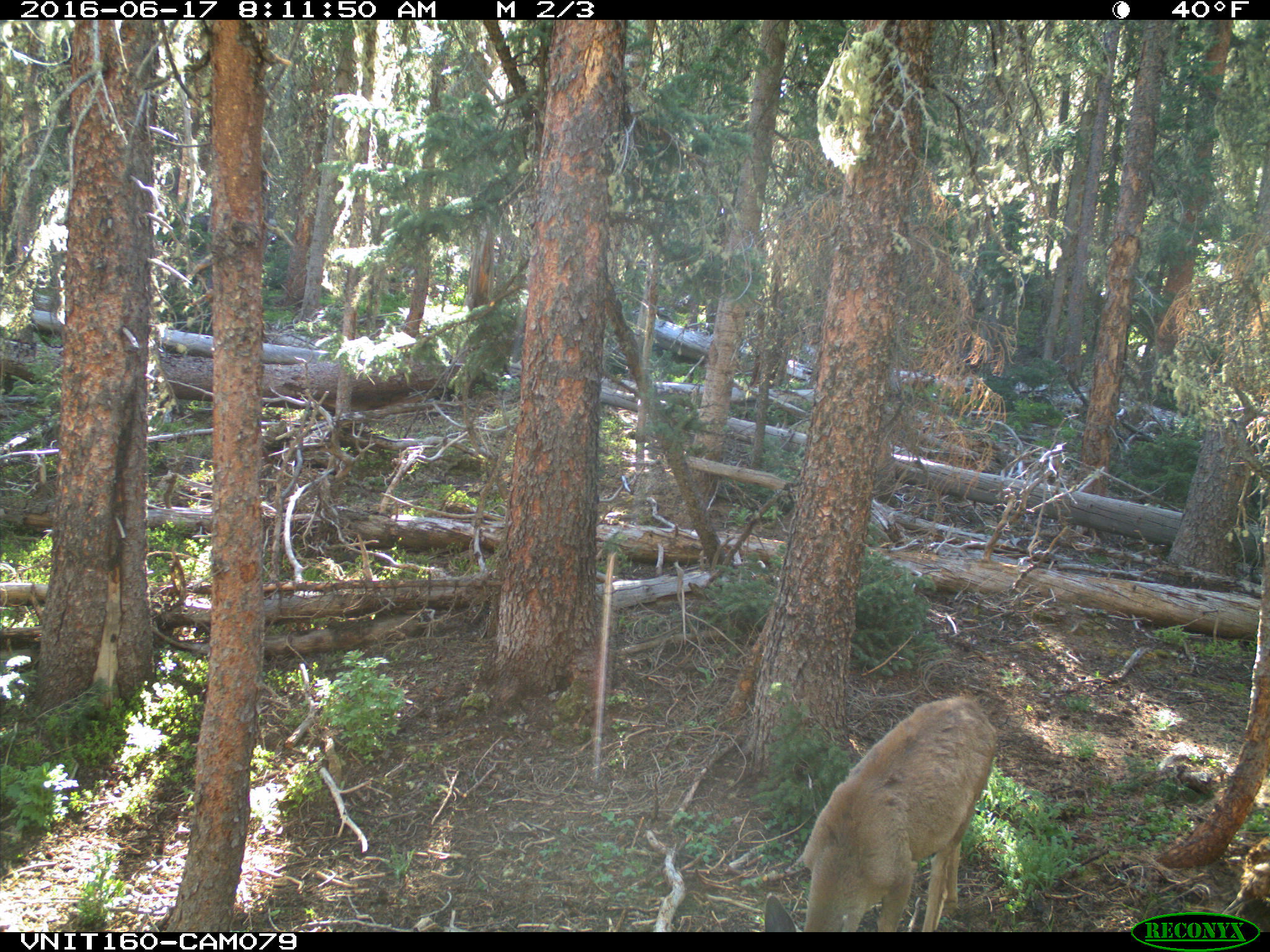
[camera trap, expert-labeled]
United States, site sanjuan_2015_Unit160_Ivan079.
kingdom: Animalia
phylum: Chordata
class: Mammalia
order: Artiodactyla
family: Cervidae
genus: Odocoileus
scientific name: Odocoileus hemionus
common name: mule deer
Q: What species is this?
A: Odocoileus hemionus (mule deer).